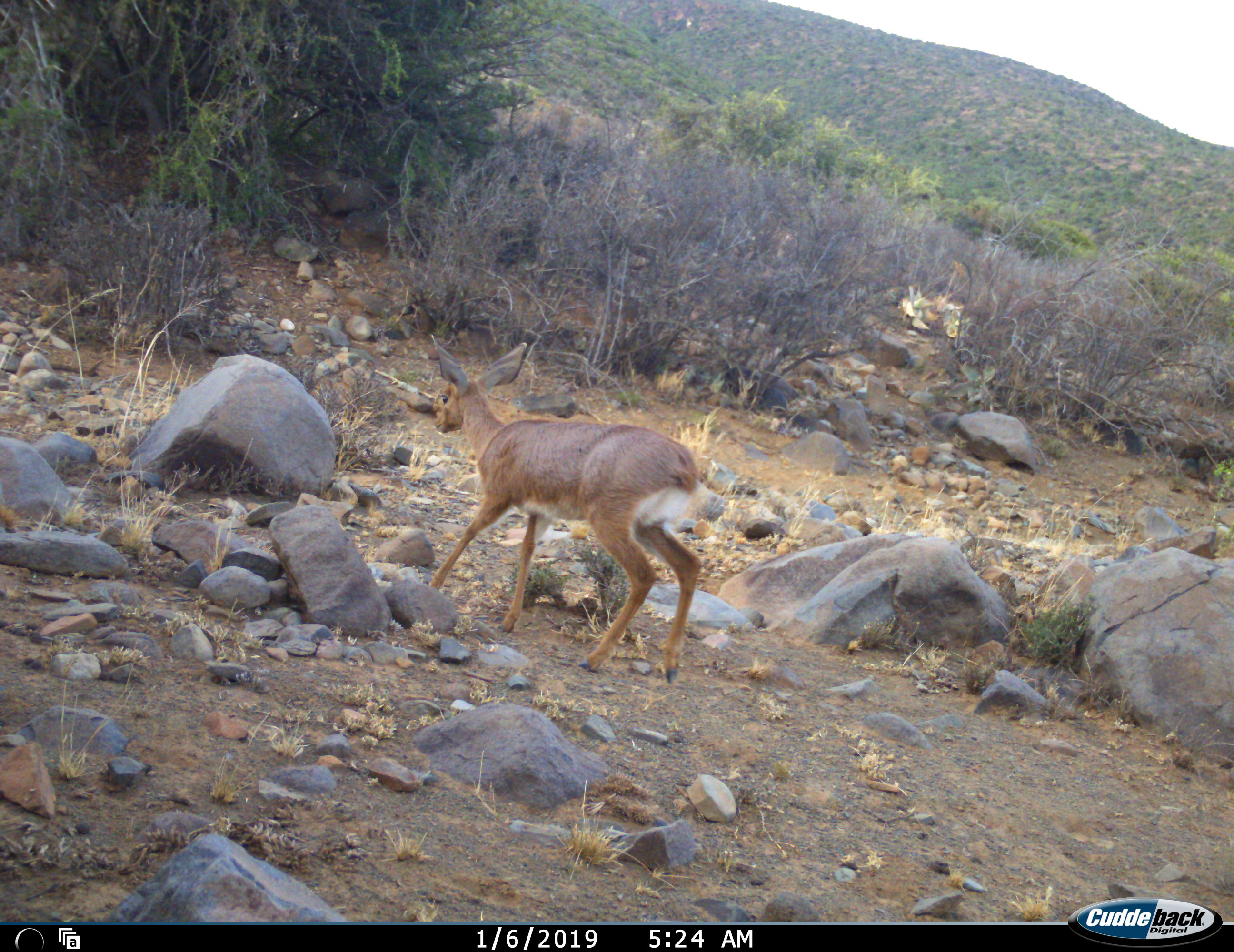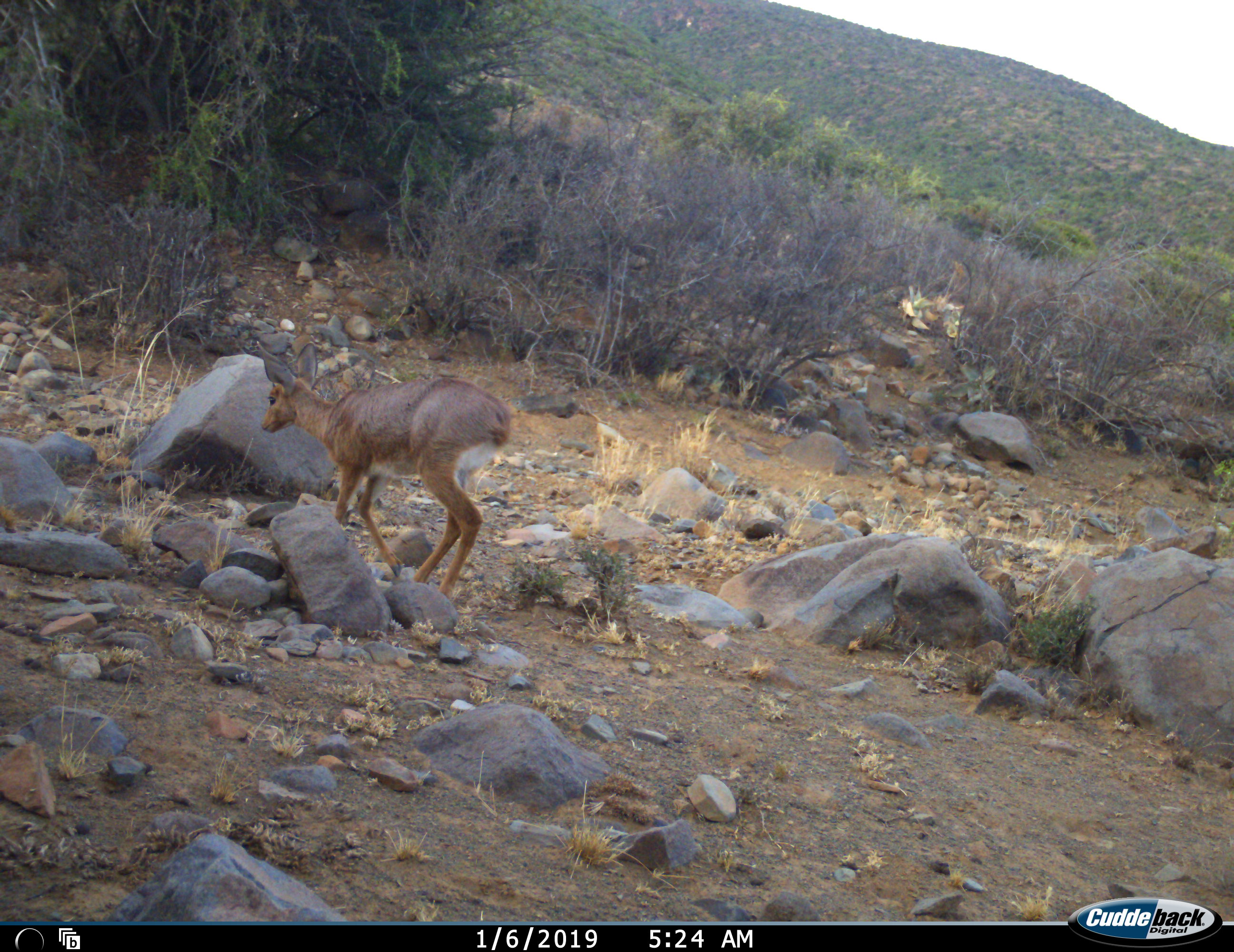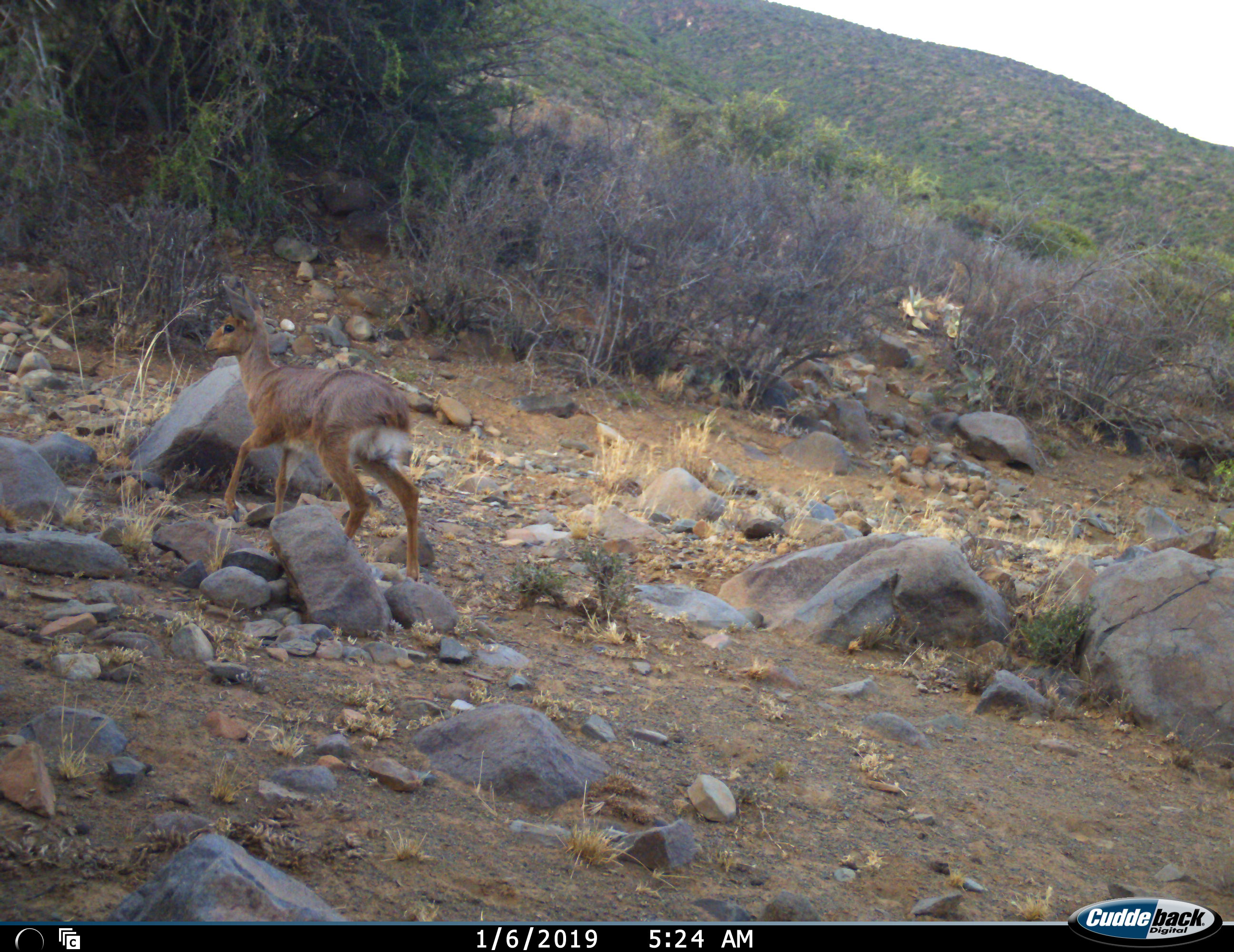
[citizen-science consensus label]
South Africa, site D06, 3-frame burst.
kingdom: Animalia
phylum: Chordata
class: Mammalia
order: Artiodactyla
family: Bovidae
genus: Redunca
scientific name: Redunca fulvorufula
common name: mountain reedbuck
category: reedbuckmountain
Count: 1.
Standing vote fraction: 0%.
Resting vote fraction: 0%.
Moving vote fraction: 100%.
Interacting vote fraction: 0%.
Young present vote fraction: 0%.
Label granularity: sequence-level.